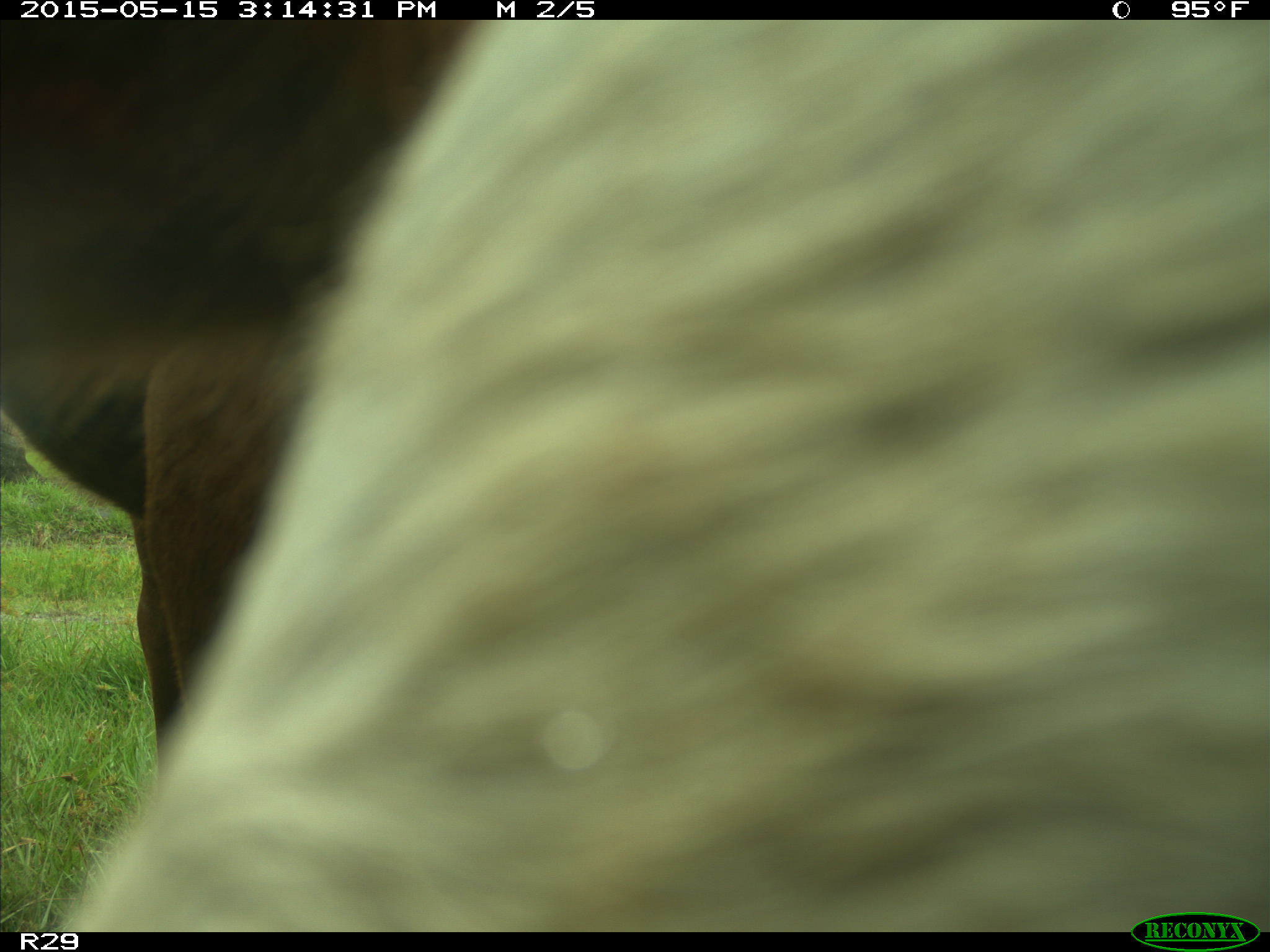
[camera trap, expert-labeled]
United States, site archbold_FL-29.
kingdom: Animalia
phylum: Chordata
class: Mammalia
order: Artiodactyla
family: Bovidae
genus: Bos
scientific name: Bos taurus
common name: domestic cow